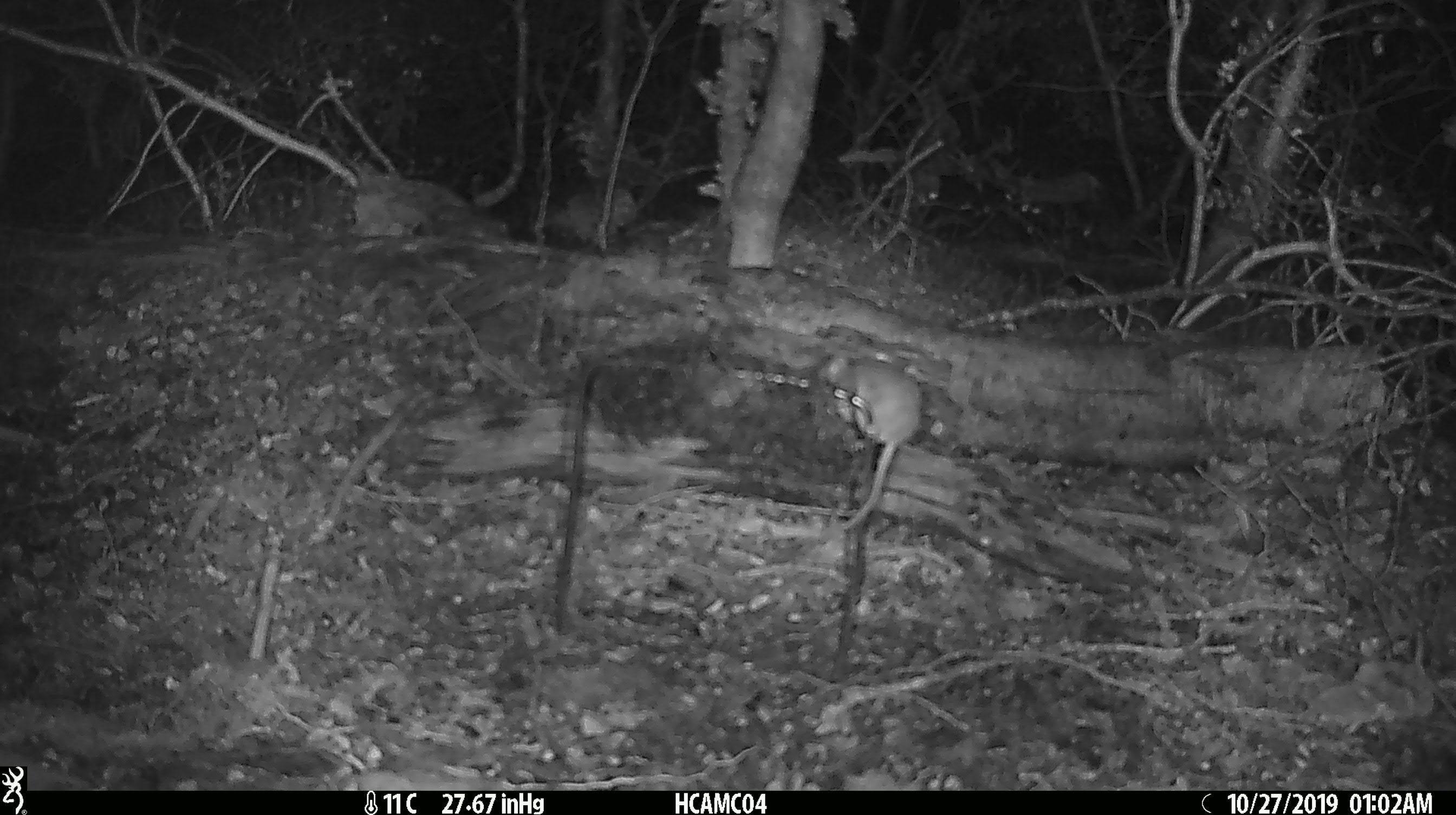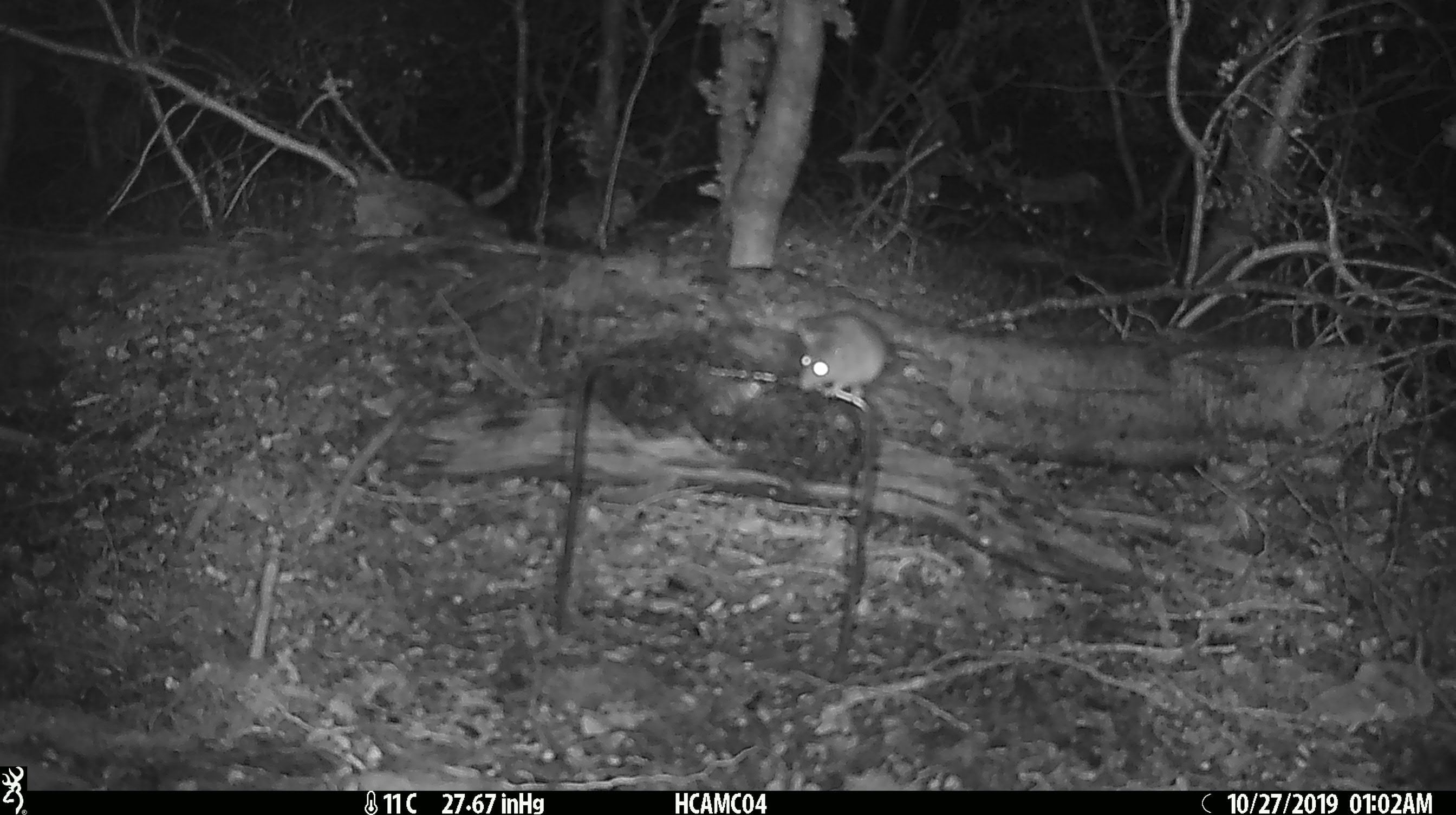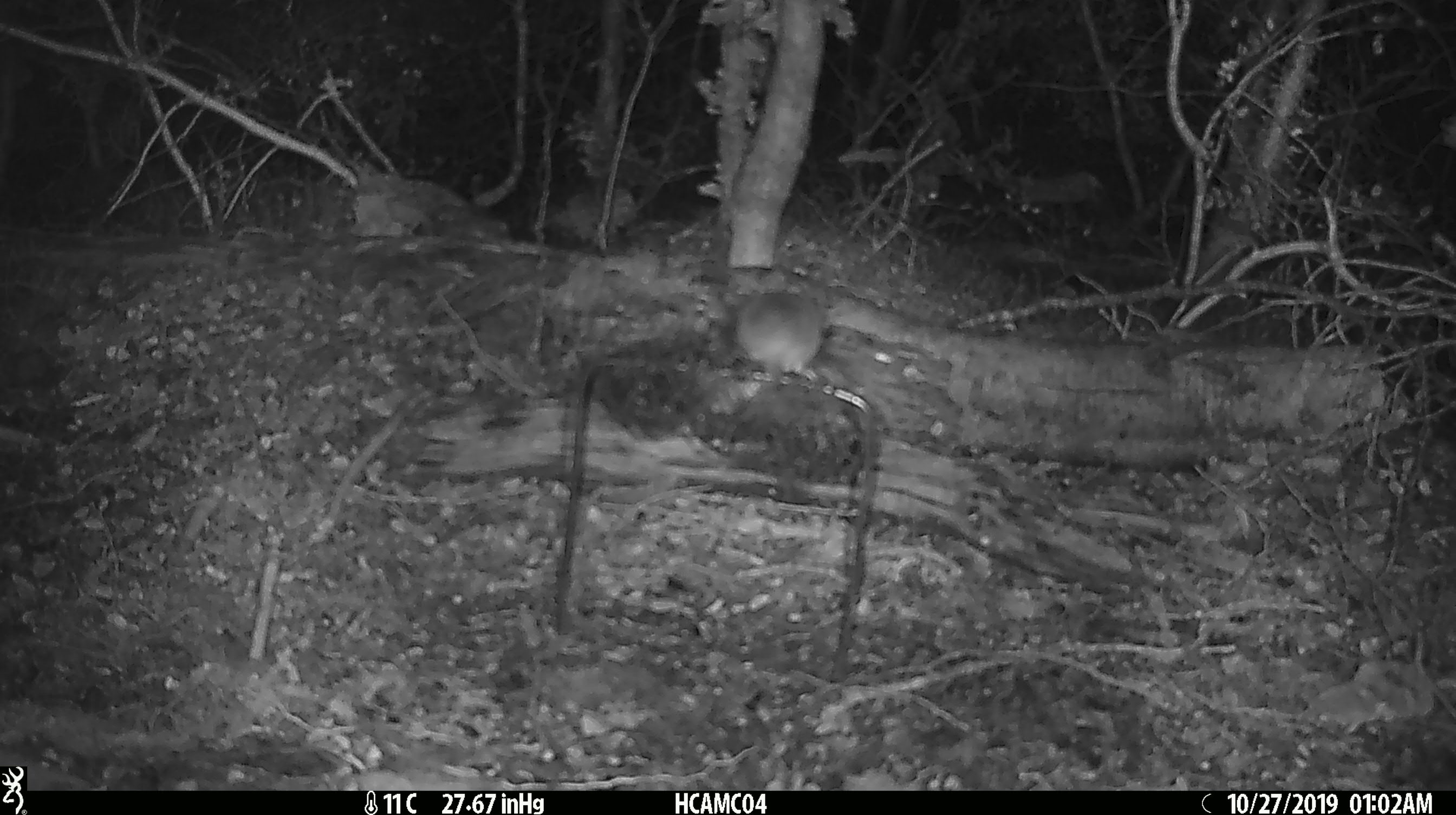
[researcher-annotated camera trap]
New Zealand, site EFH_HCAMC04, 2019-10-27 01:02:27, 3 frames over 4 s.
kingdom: Animalia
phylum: Chordata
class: Mammalia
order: Rodentia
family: Muridae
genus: Mus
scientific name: Mus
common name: mouse